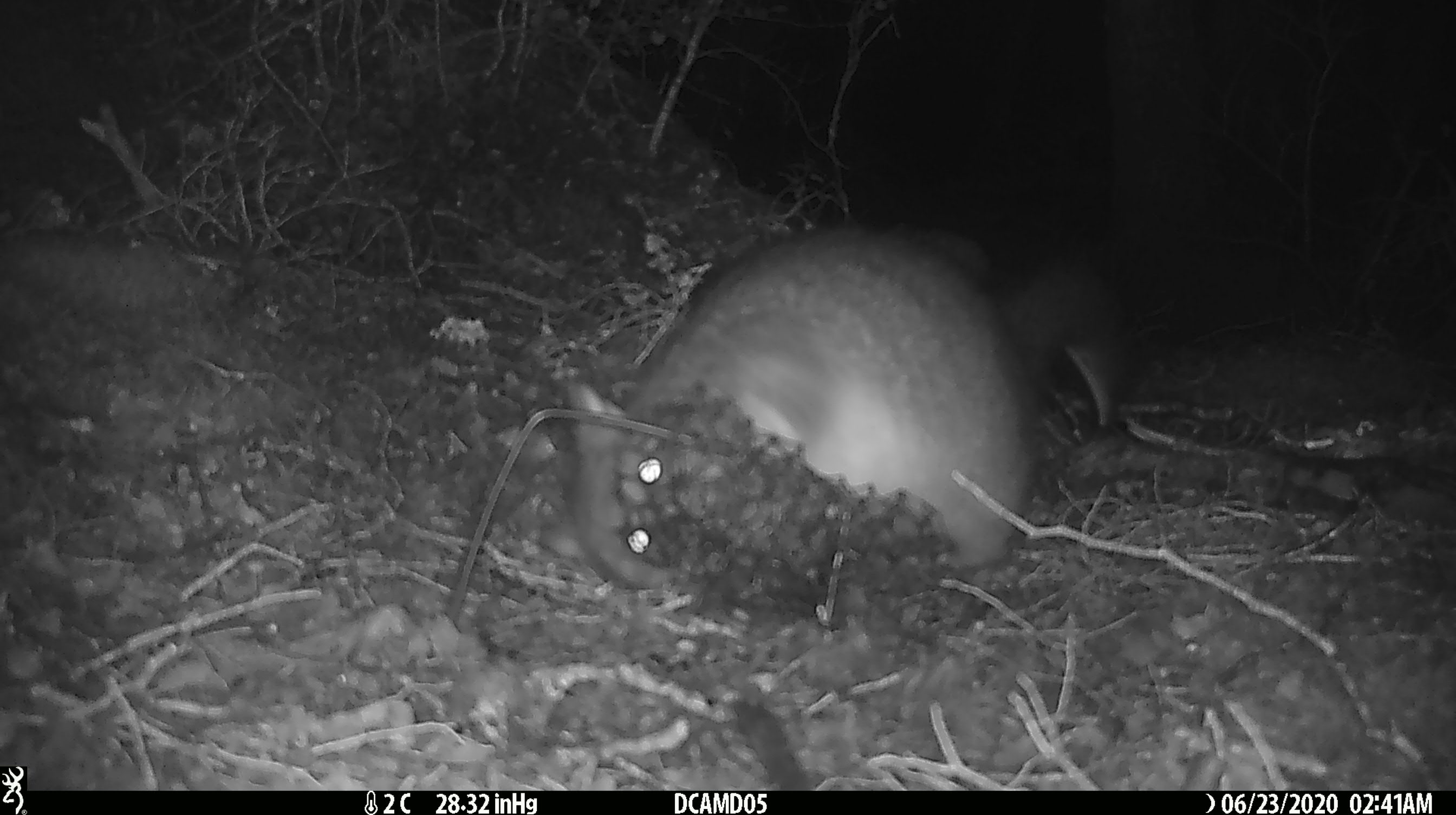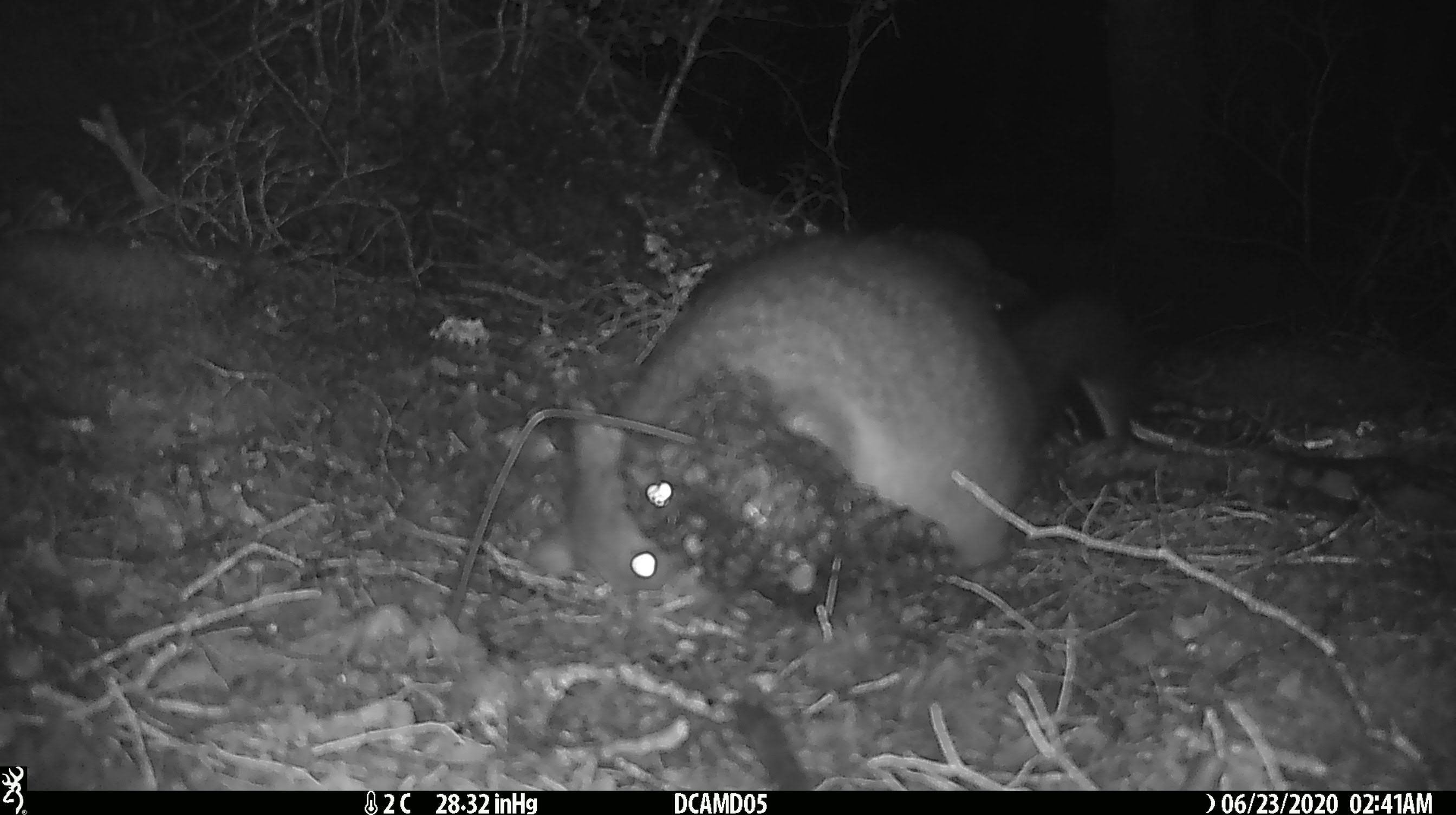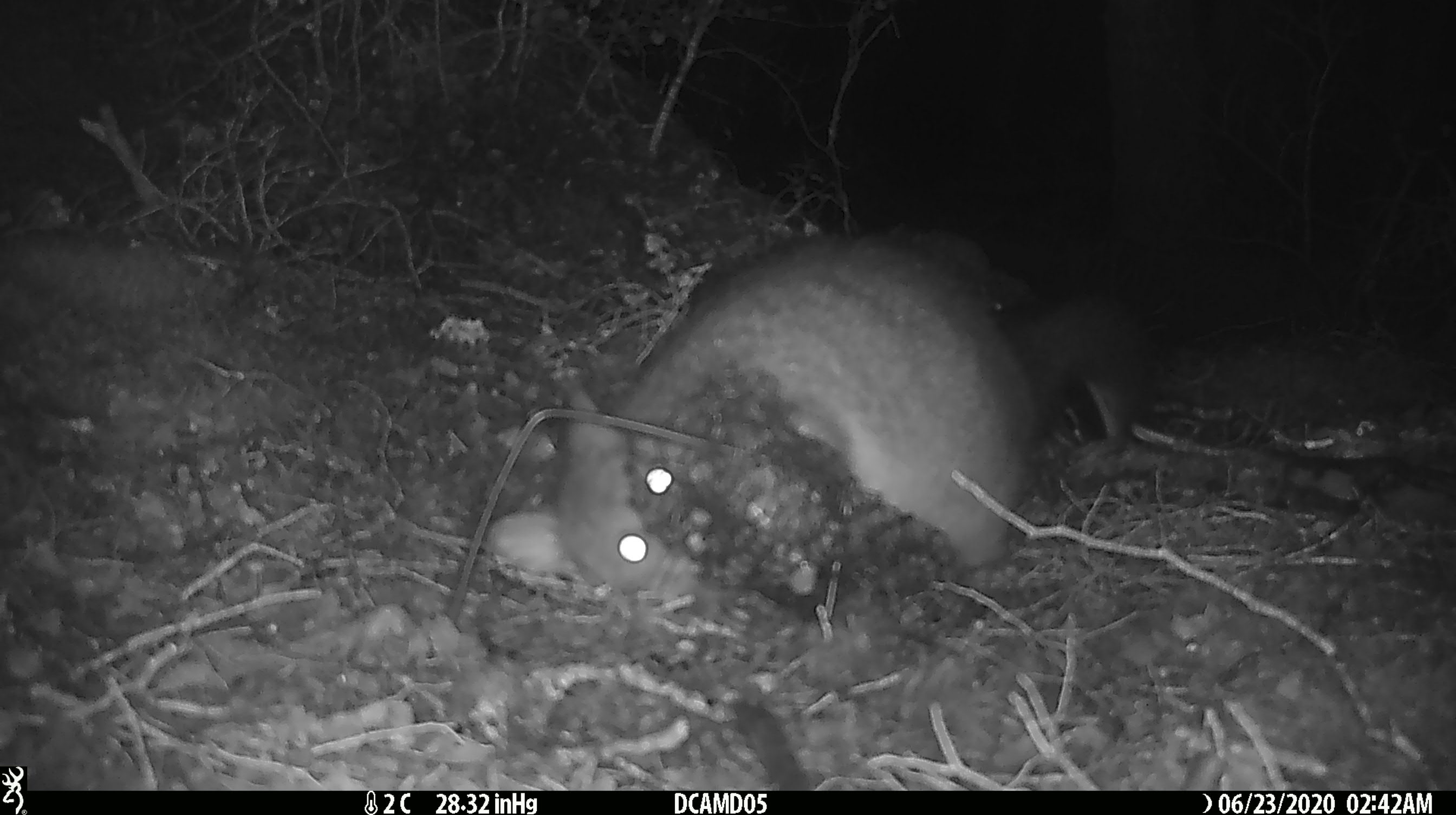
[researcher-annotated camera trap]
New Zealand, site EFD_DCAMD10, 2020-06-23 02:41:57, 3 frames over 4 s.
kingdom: Animalia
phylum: Chordata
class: Mammalia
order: Diprotodontia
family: Phalangeridae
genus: Trichosurus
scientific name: Trichosurus vulpecula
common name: common brushtail possum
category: possum